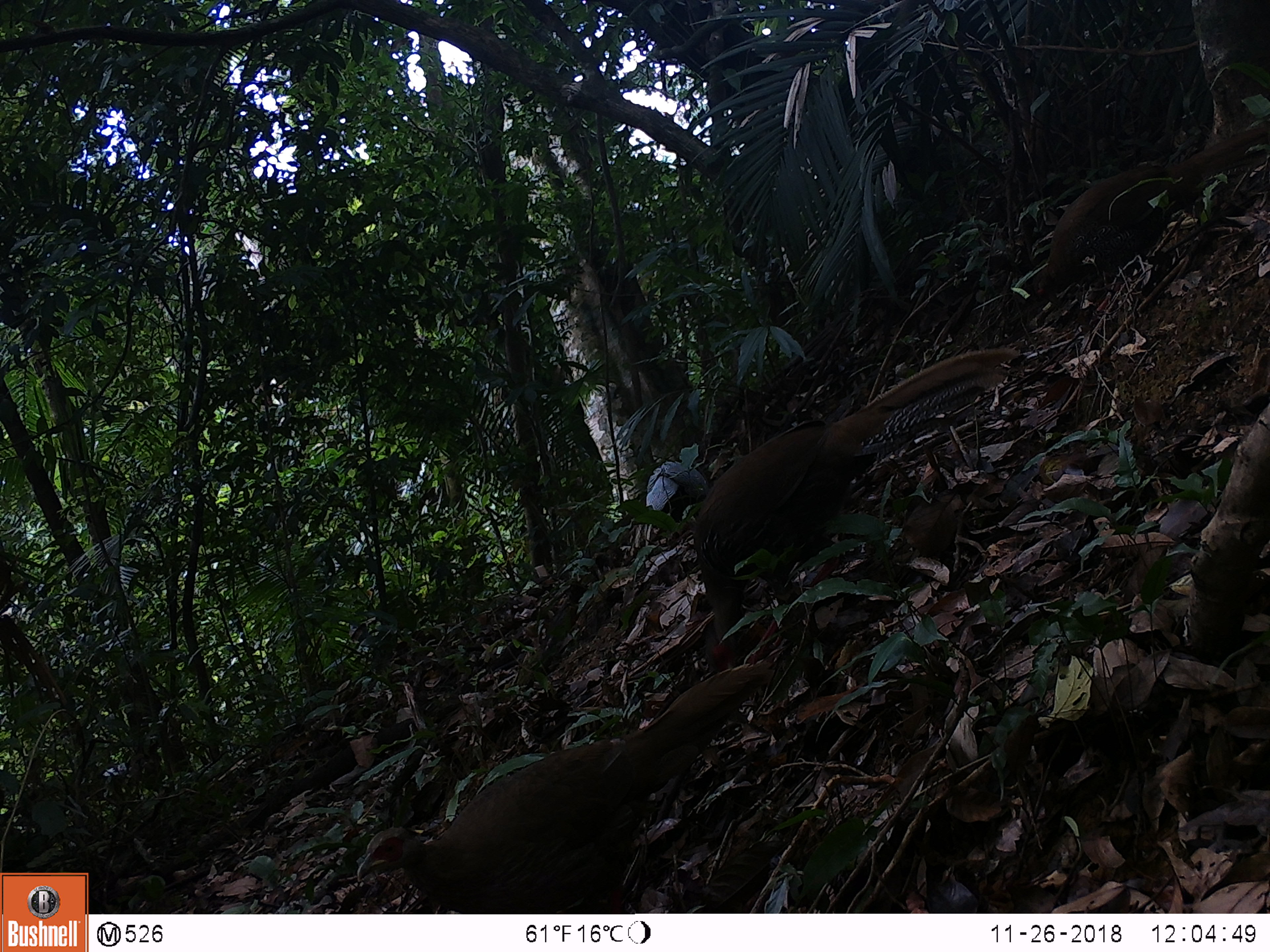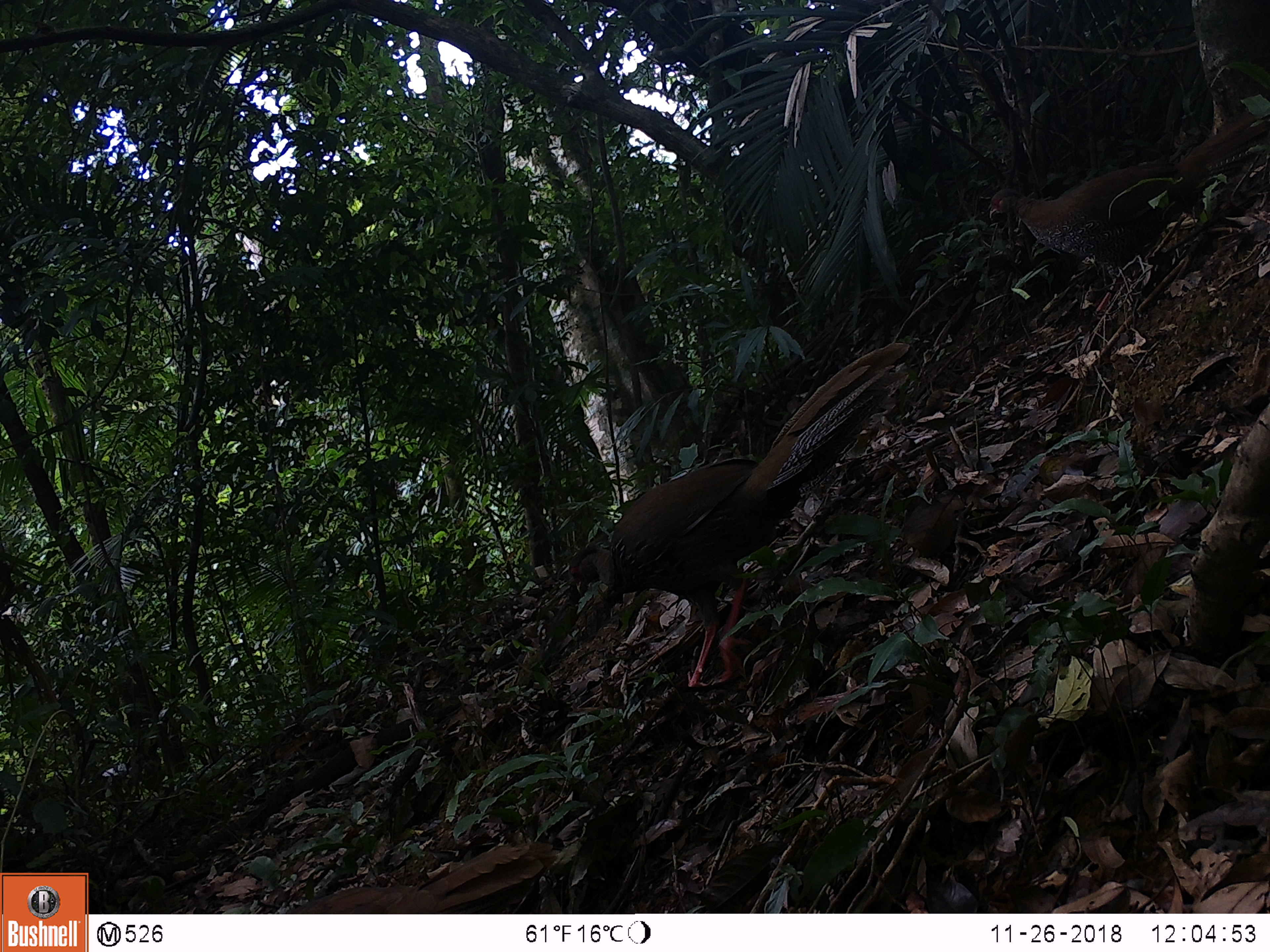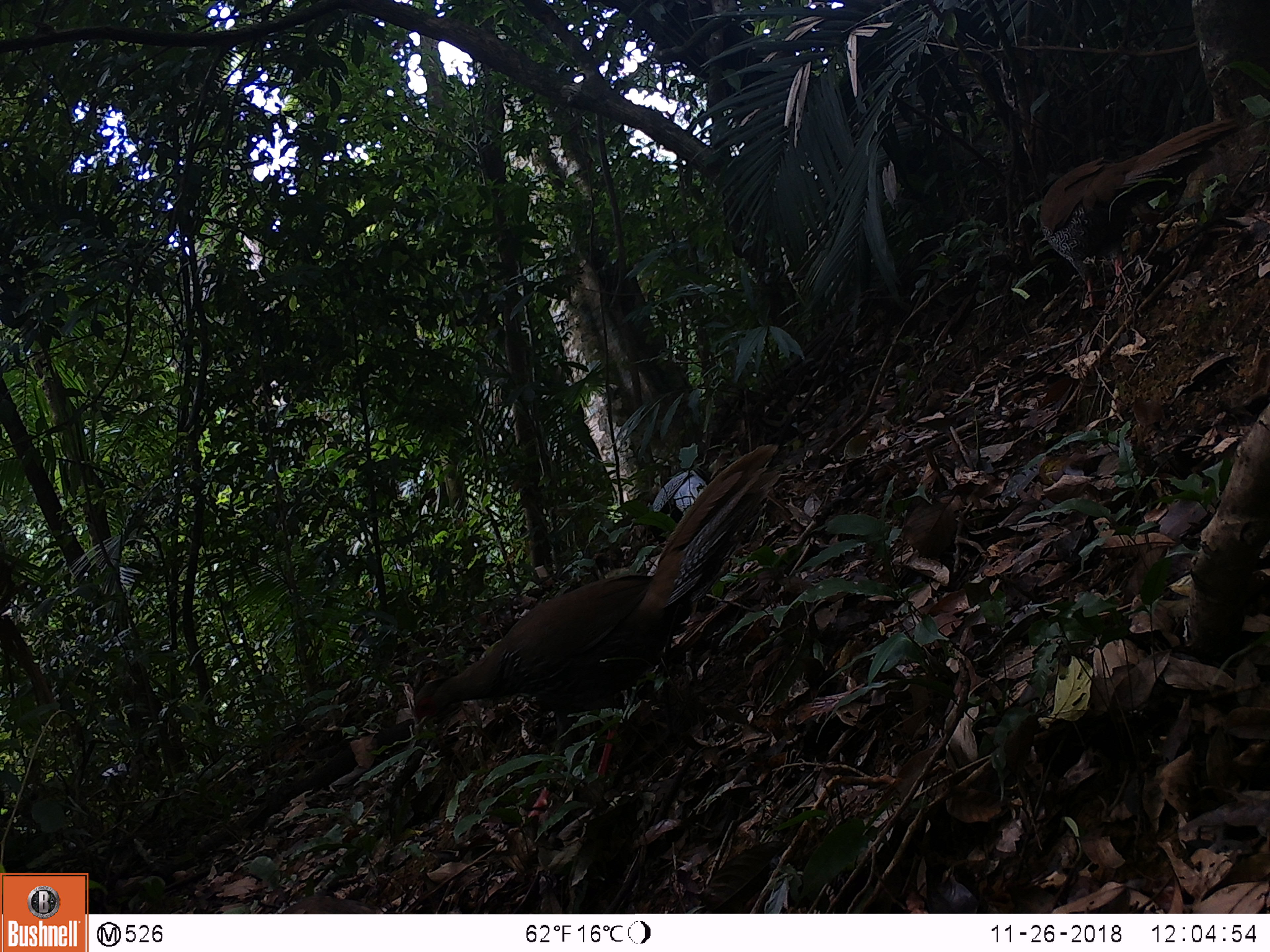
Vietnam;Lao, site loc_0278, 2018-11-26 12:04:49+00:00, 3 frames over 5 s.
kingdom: Animalia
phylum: Chordata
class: Aves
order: Galliformes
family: Phasianidae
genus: Lophura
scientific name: Lophura nycthemera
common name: silver pheasant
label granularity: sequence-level